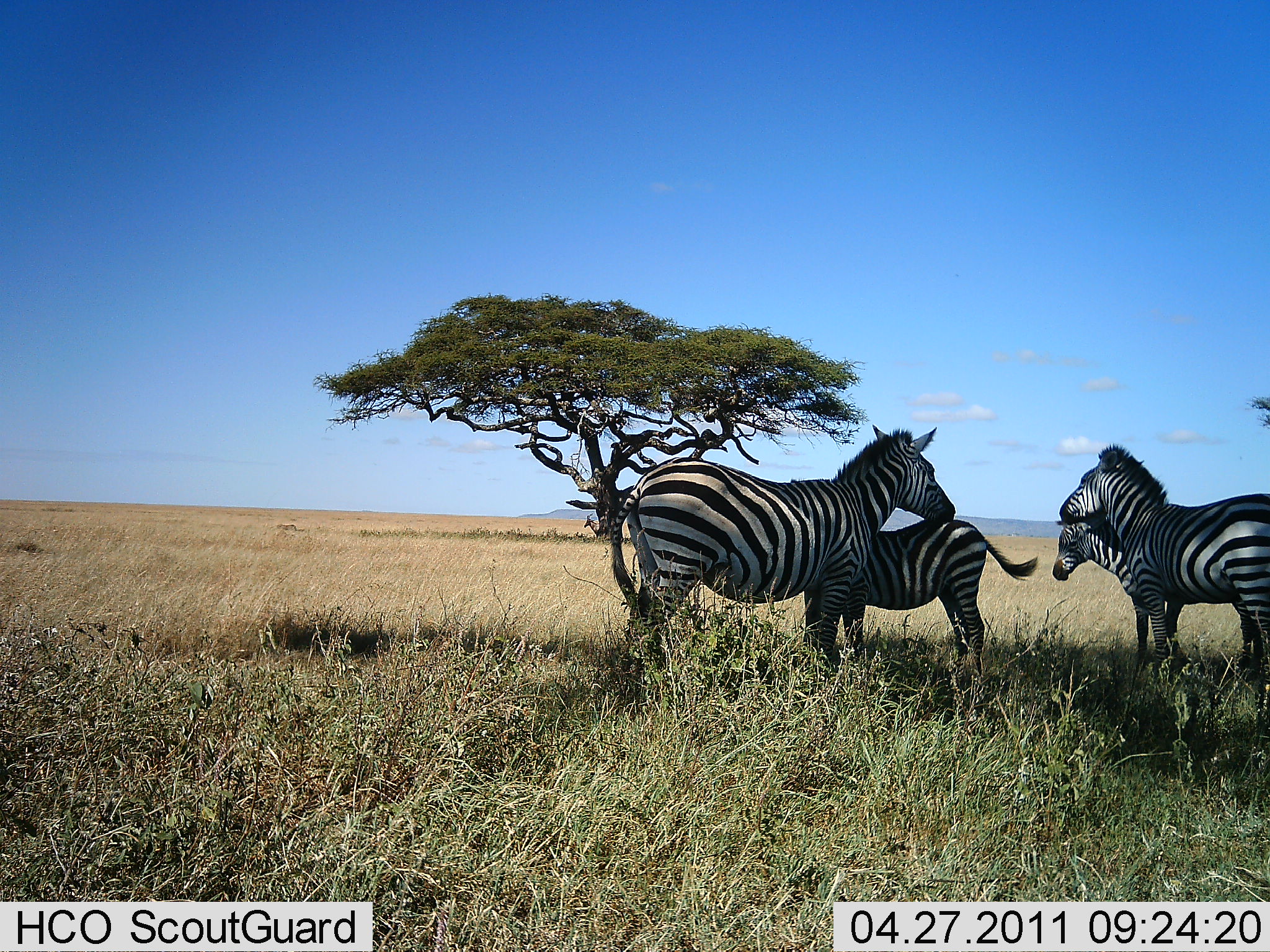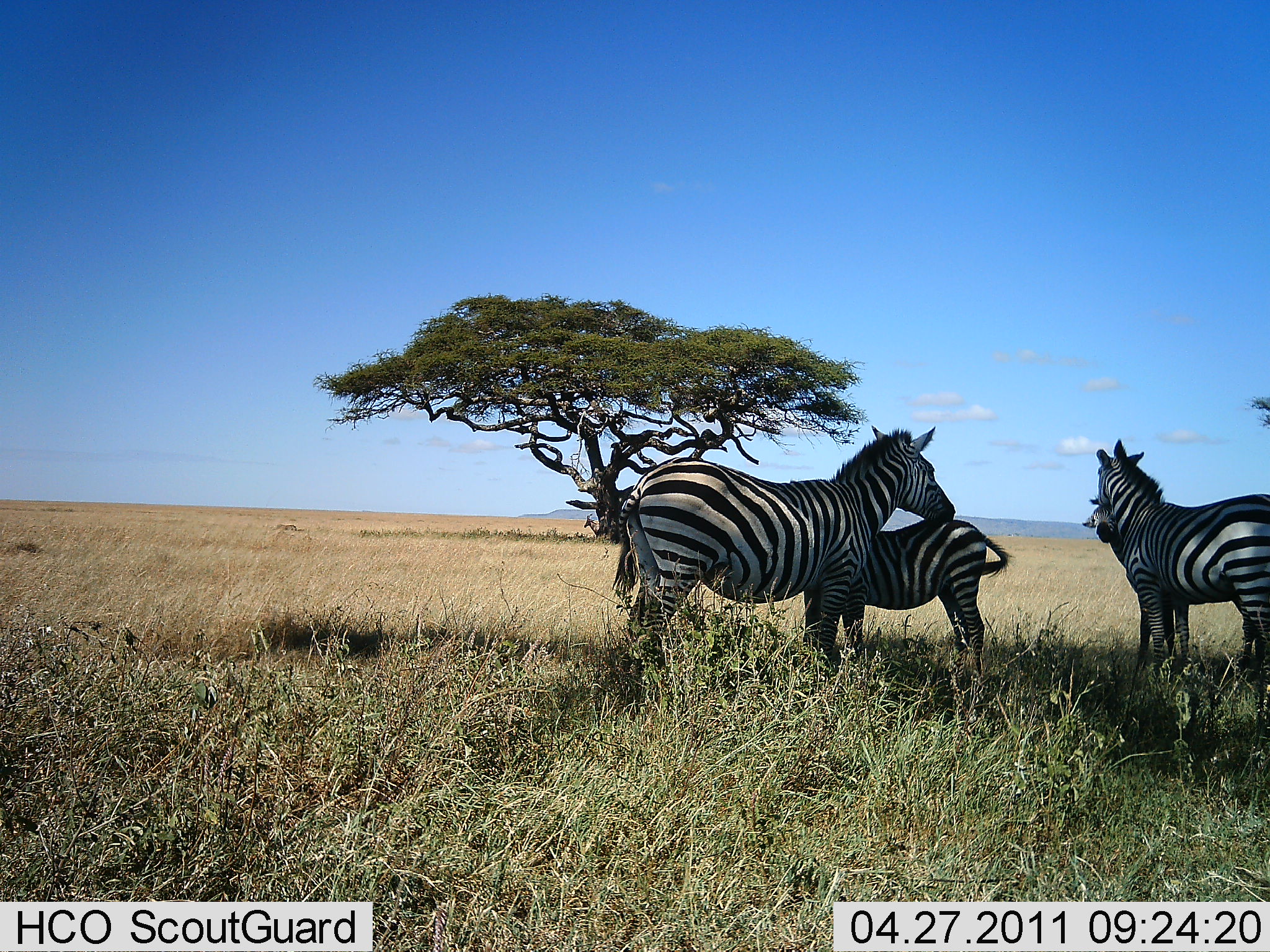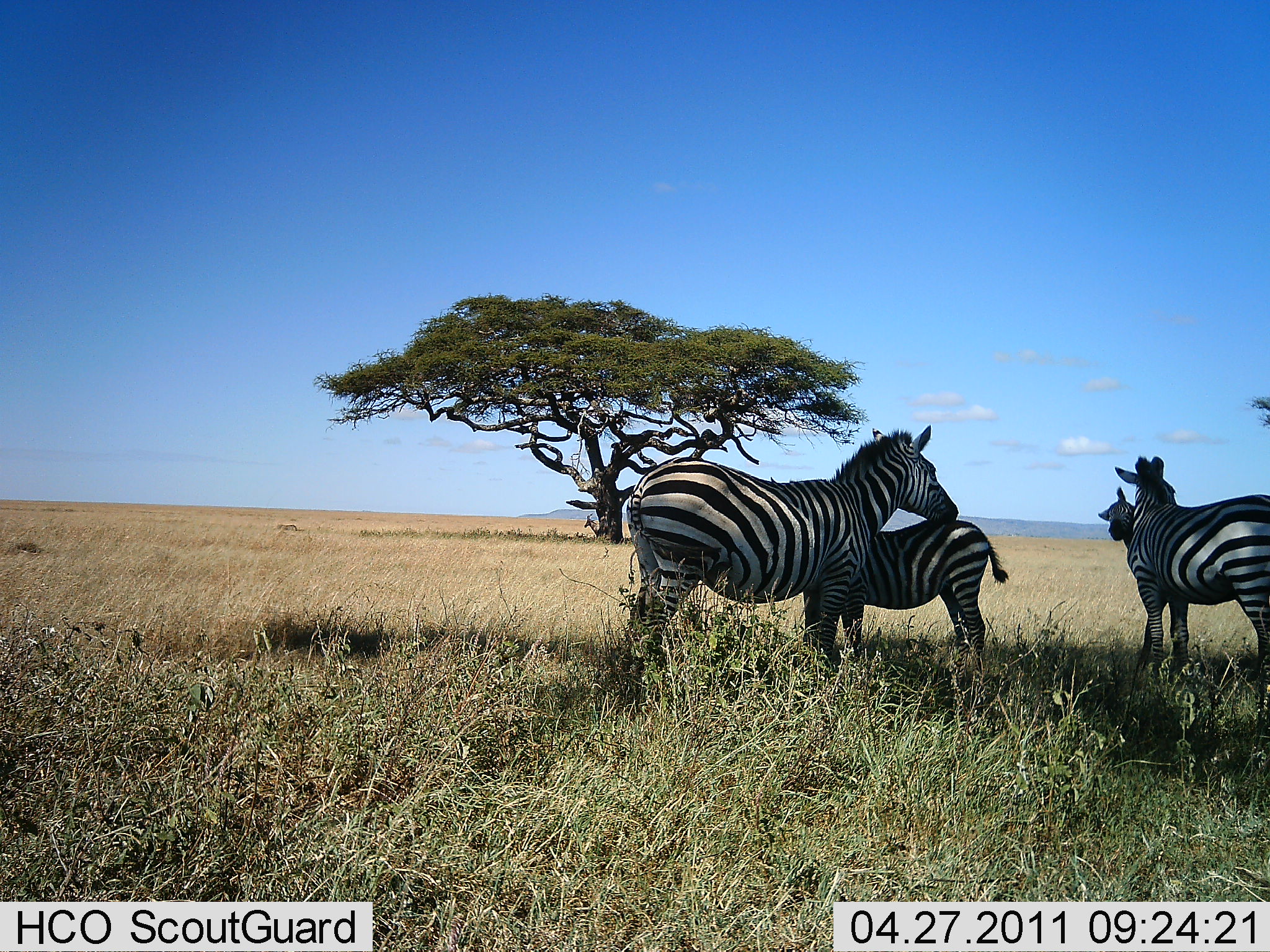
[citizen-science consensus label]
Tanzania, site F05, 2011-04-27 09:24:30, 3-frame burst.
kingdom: Animalia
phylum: Chordata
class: Mammalia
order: Perissodactyla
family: Equidae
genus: Equus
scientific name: Equus quagga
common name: plains zebra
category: zebra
Zebra (plains zebra) (Equus quagga), count 4. Behavior (volunteer vote fractions): standing 100%, resting 17%, moving 0%, interacting 42%. Young present (vote fraction): 58%. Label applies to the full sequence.